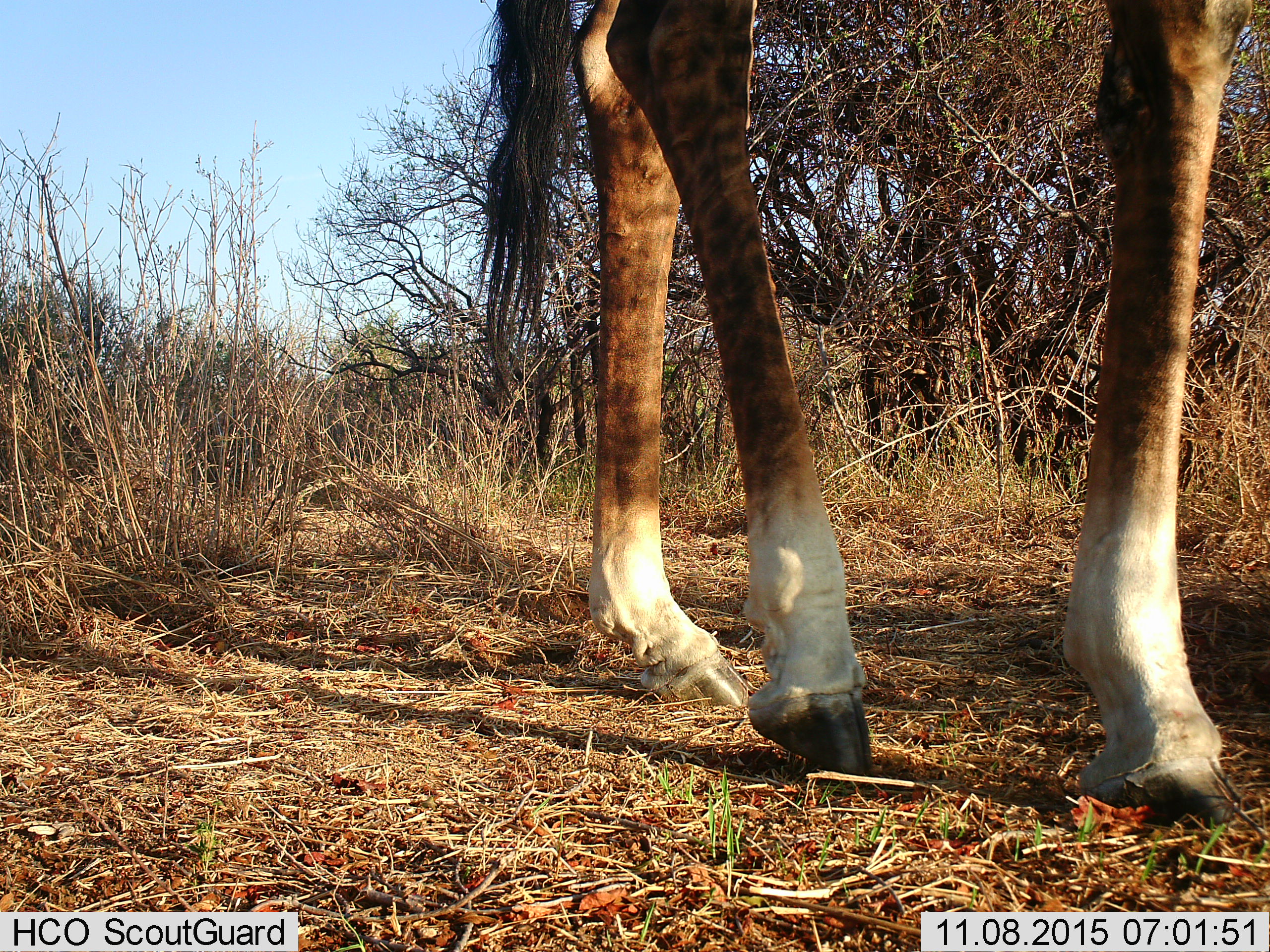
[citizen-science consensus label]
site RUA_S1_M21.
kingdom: Animalia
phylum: Chordata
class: Mammalia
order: Artiodactyla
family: Giraffidae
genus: Giraffa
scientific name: Giraffa camelopardalis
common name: giraffe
Giraffe (Giraffa camelopardalis), count 1. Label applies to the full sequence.